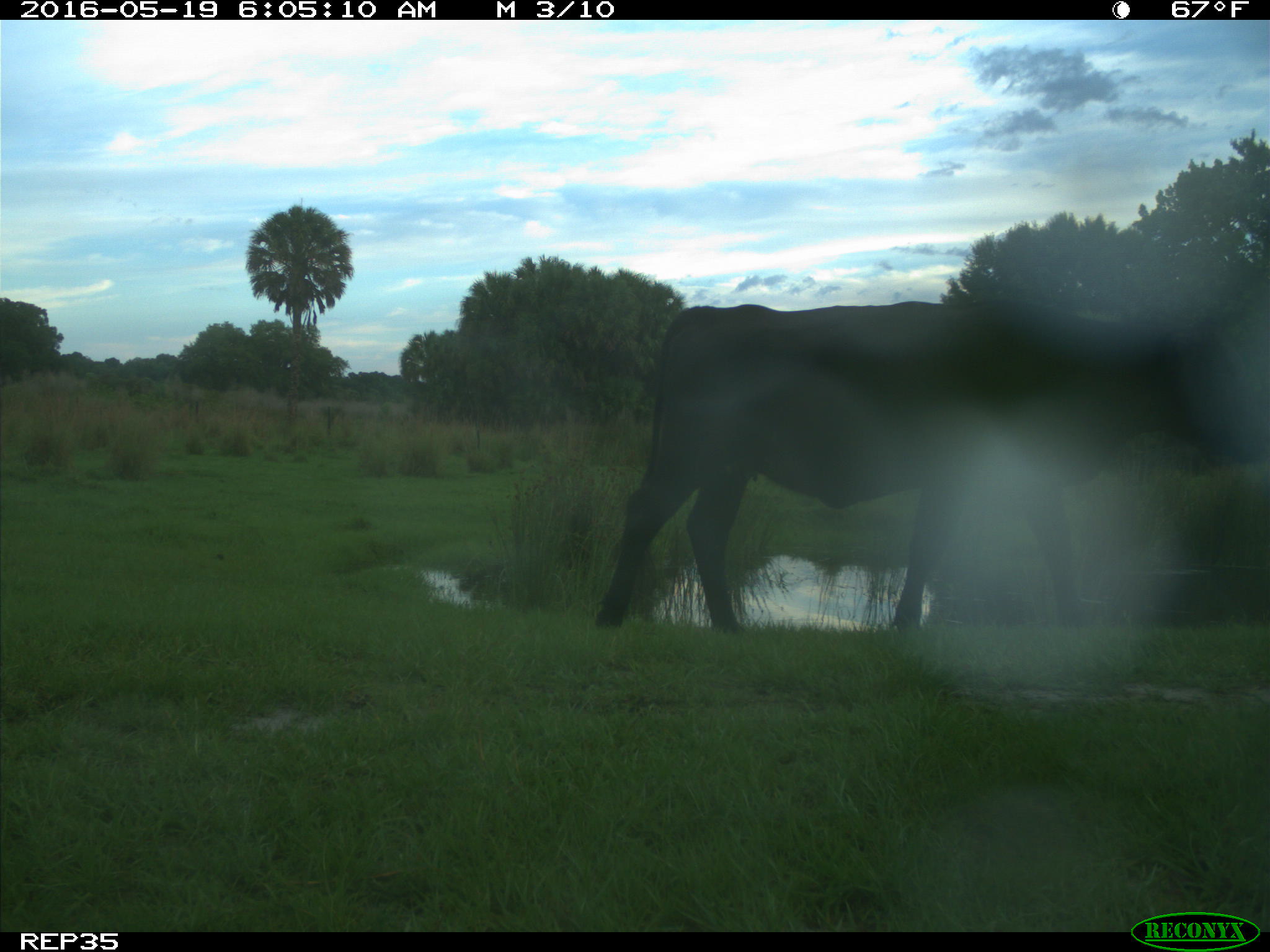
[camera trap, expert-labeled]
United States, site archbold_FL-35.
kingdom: Animalia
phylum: Chordata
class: Mammalia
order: Artiodactyla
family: Bovidae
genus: Bos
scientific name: Bos taurus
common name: domestic cow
Bos taurus (domestic cow).